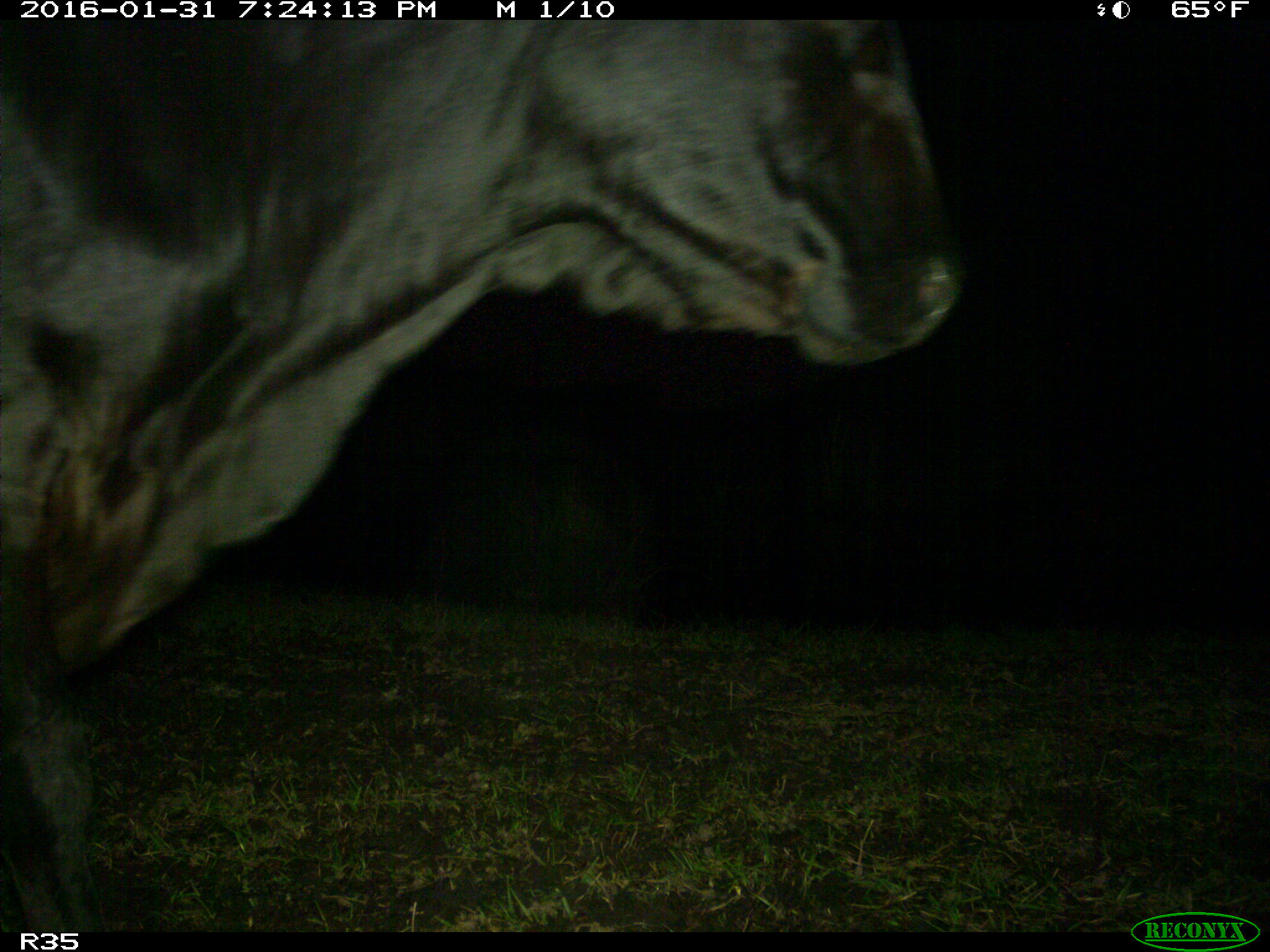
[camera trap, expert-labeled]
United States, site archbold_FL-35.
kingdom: Animalia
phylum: Chordata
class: Mammalia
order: Artiodactyla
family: Bovidae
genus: Bos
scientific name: Bos taurus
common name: domestic cow